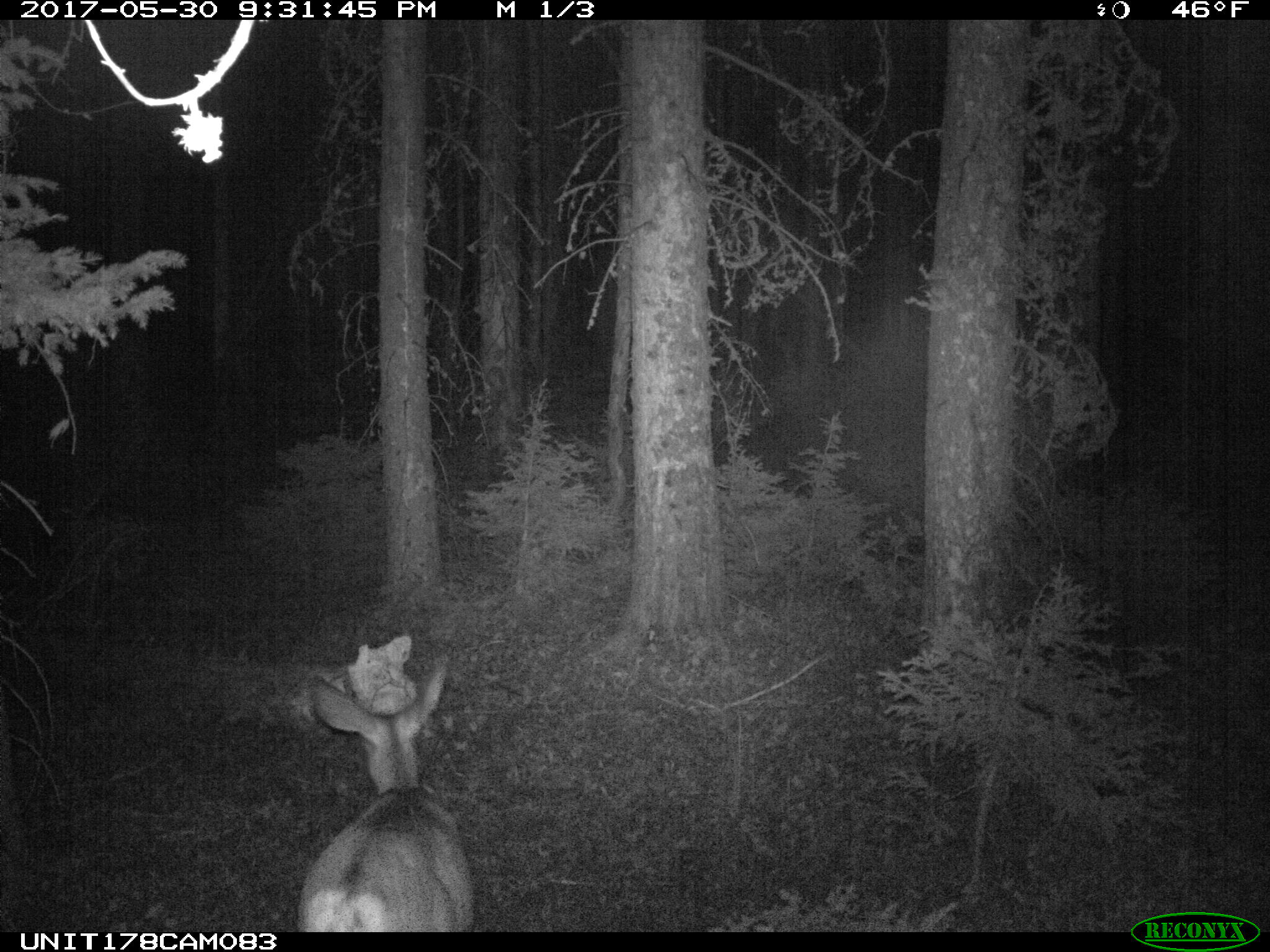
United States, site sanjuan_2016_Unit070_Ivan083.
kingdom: Animalia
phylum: Chordata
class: Mammalia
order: Artiodactyla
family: Cervidae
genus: Odocoileus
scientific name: Odocoileus hemionus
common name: mule deer